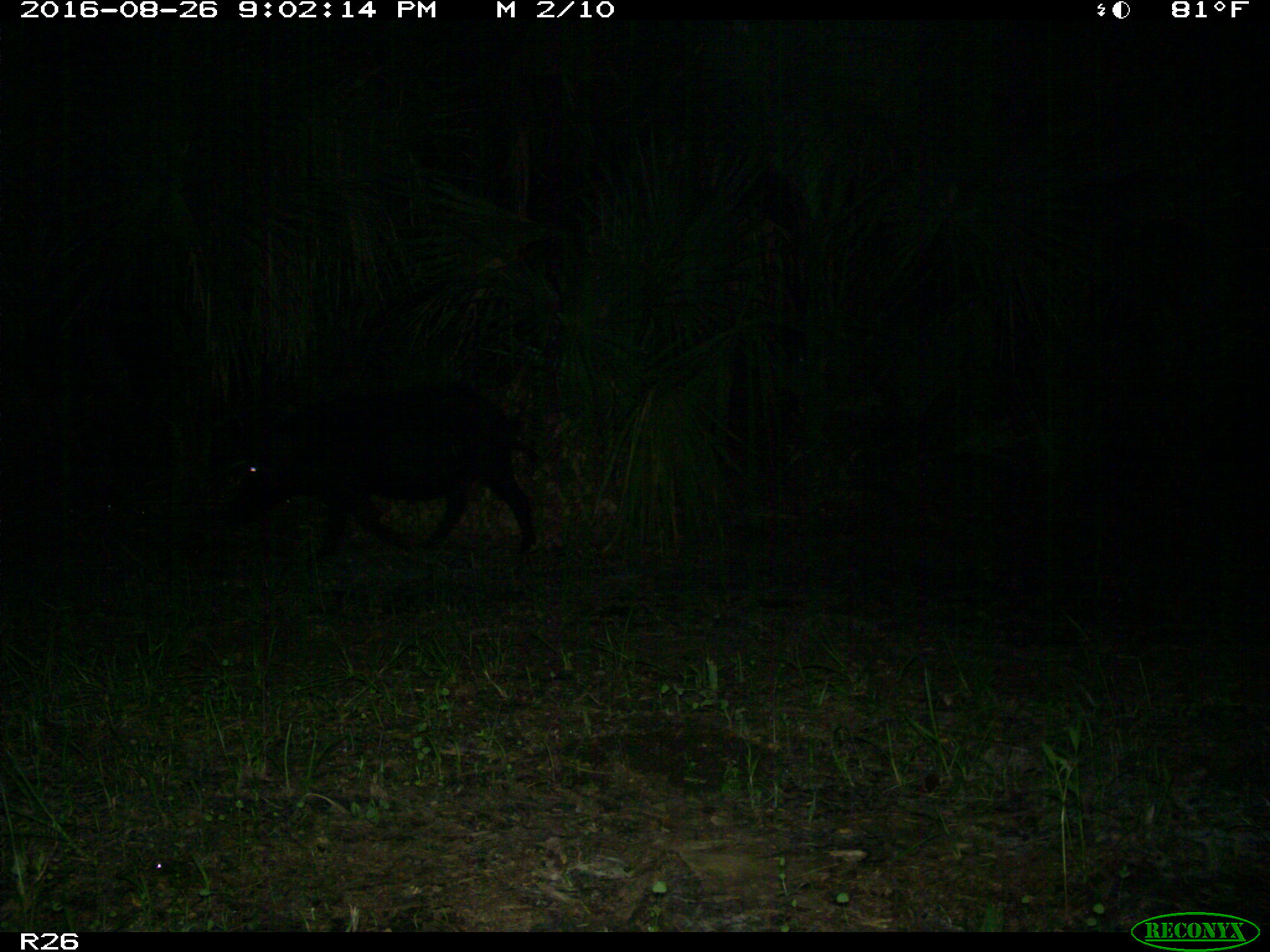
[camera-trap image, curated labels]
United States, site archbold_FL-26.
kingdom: Animalia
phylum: Chordata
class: Mammalia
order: Artiodactyla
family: Suidae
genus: Sus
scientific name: Sus scrofa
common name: wild boar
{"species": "Sus scrofa (wild boar)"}